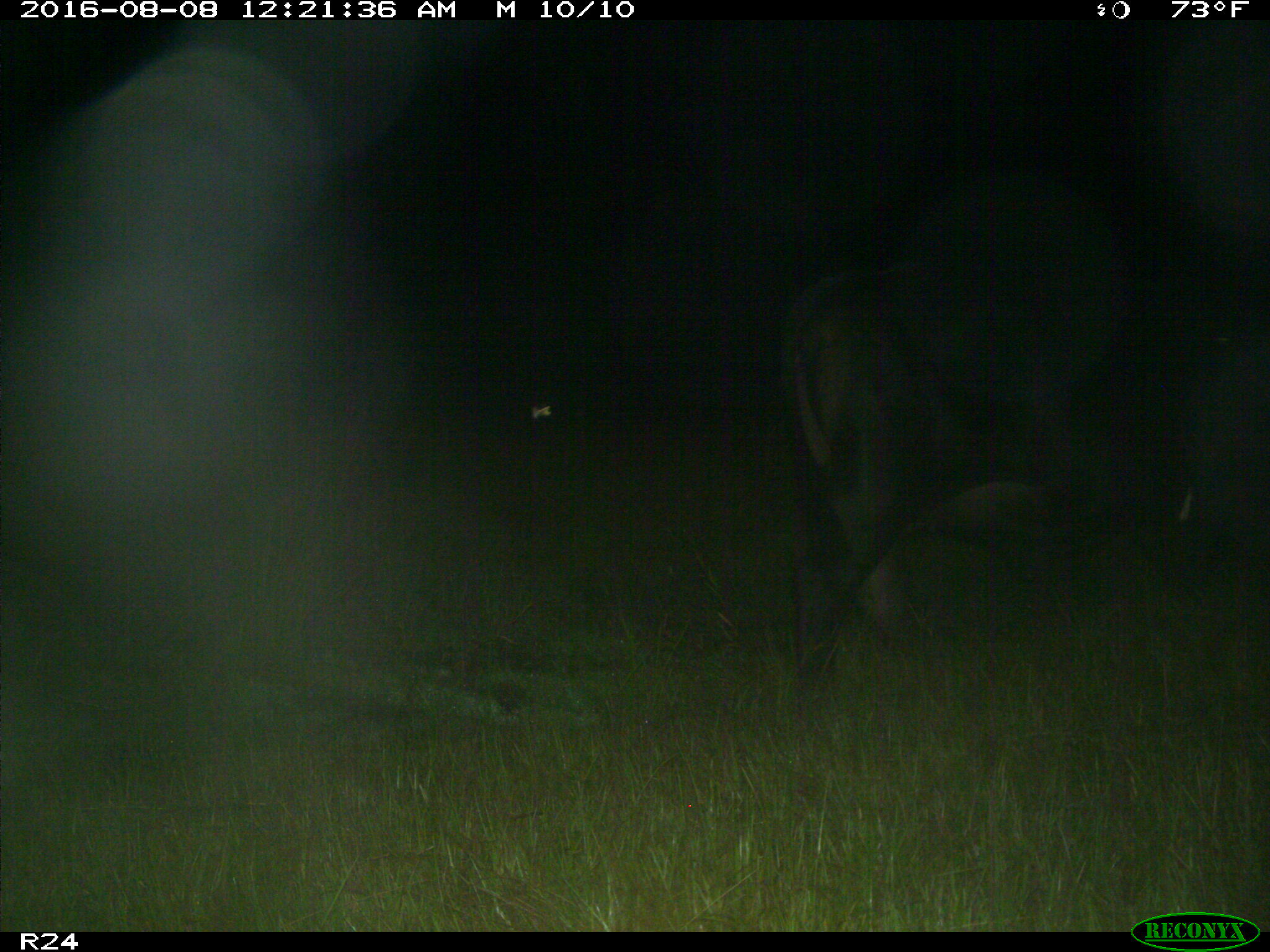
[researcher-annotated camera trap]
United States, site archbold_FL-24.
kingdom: Animalia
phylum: Chordata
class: Mammalia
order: Artiodactyla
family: Bovidae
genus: Bos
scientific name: Bos taurus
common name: domestic cow